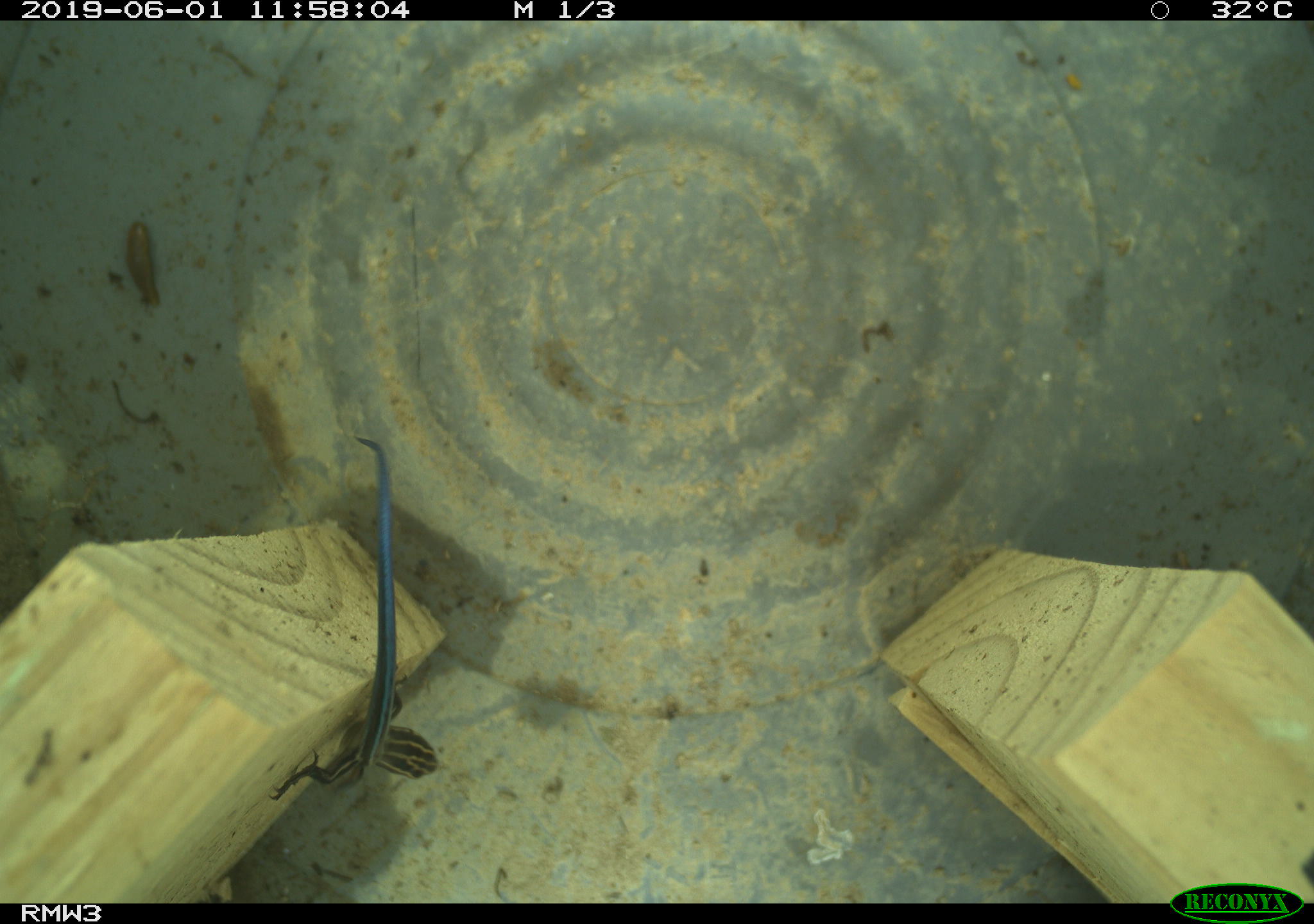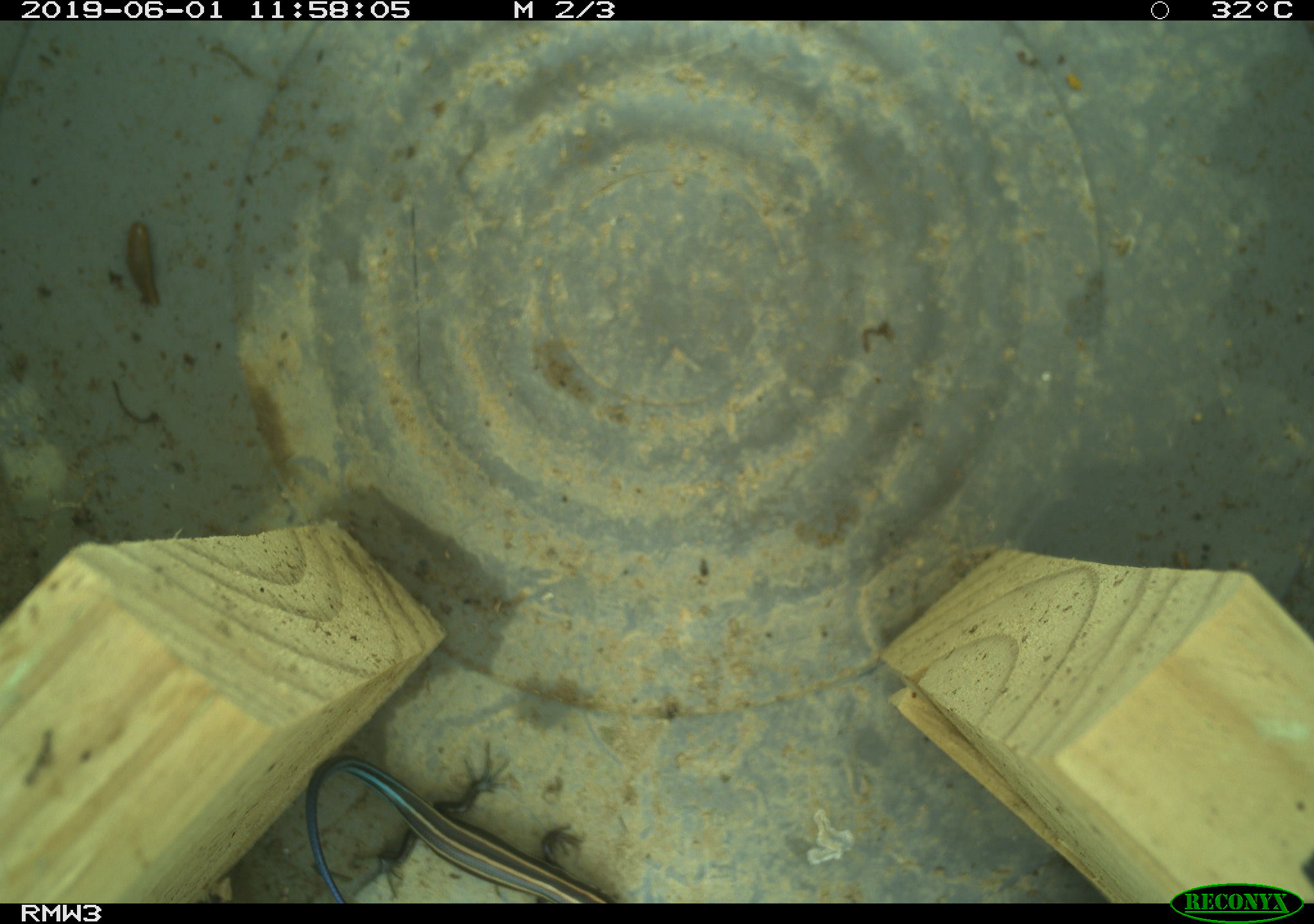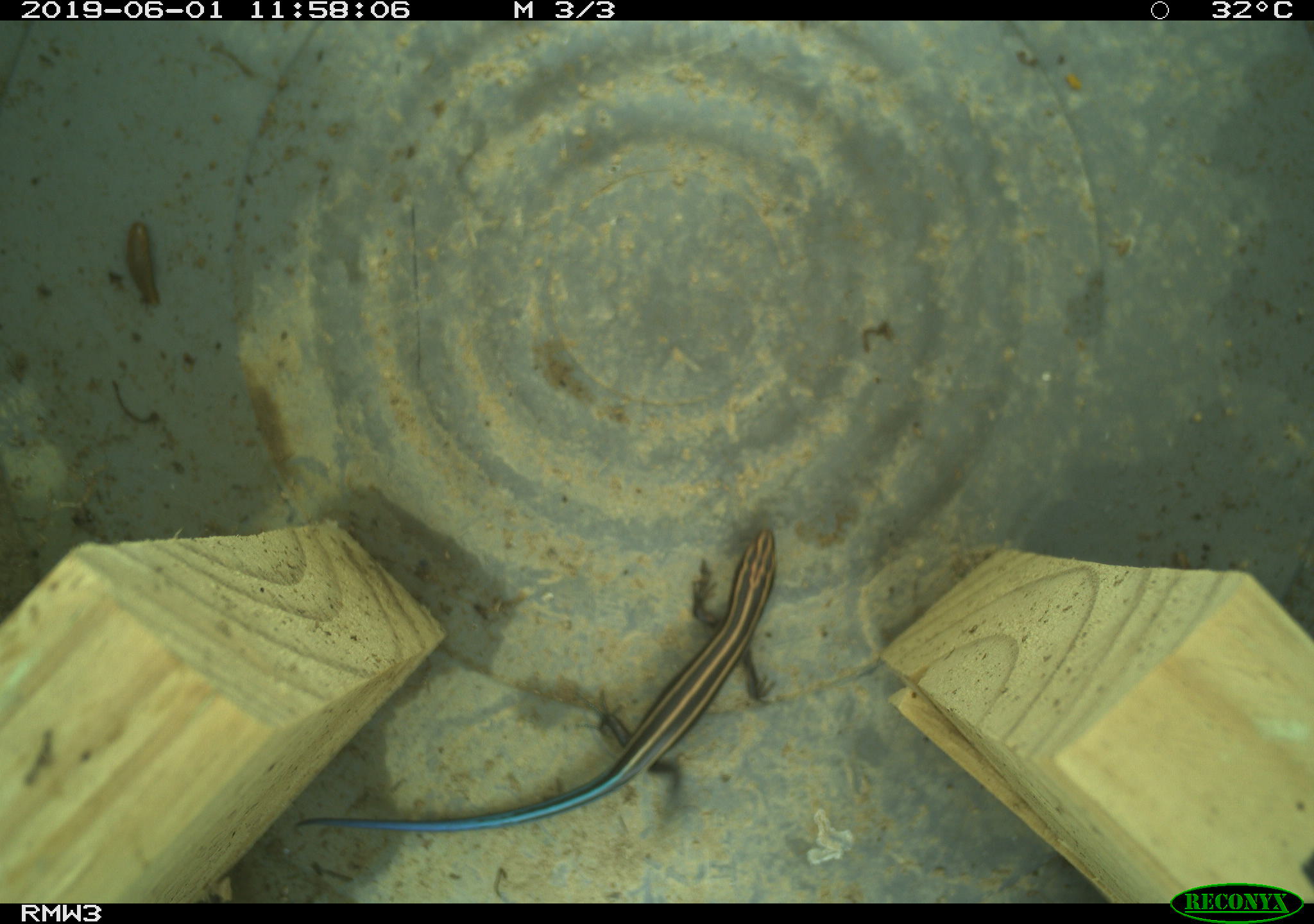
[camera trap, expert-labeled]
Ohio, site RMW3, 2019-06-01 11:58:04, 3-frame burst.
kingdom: Animalia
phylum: Chordata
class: Reptilia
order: Squamata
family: Scincidae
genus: Plestiodon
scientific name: Plestiodon fasciatus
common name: common five-lined skink